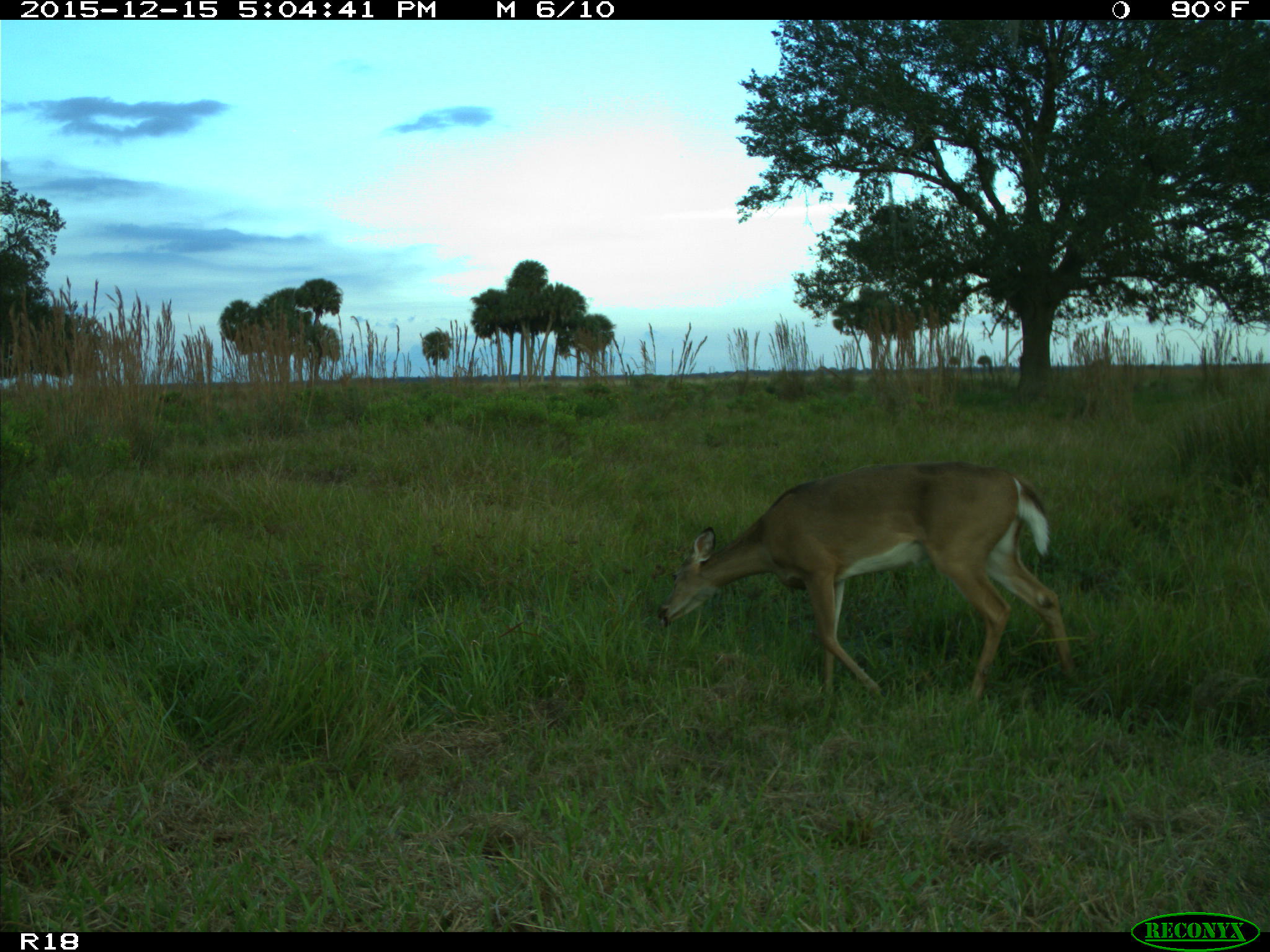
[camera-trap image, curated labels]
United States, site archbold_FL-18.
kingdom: Animalia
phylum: Chordata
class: Mammalia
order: Artiodactyla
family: Cervidae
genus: Odocoileus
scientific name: Odocoileus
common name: deer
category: unidentified deer